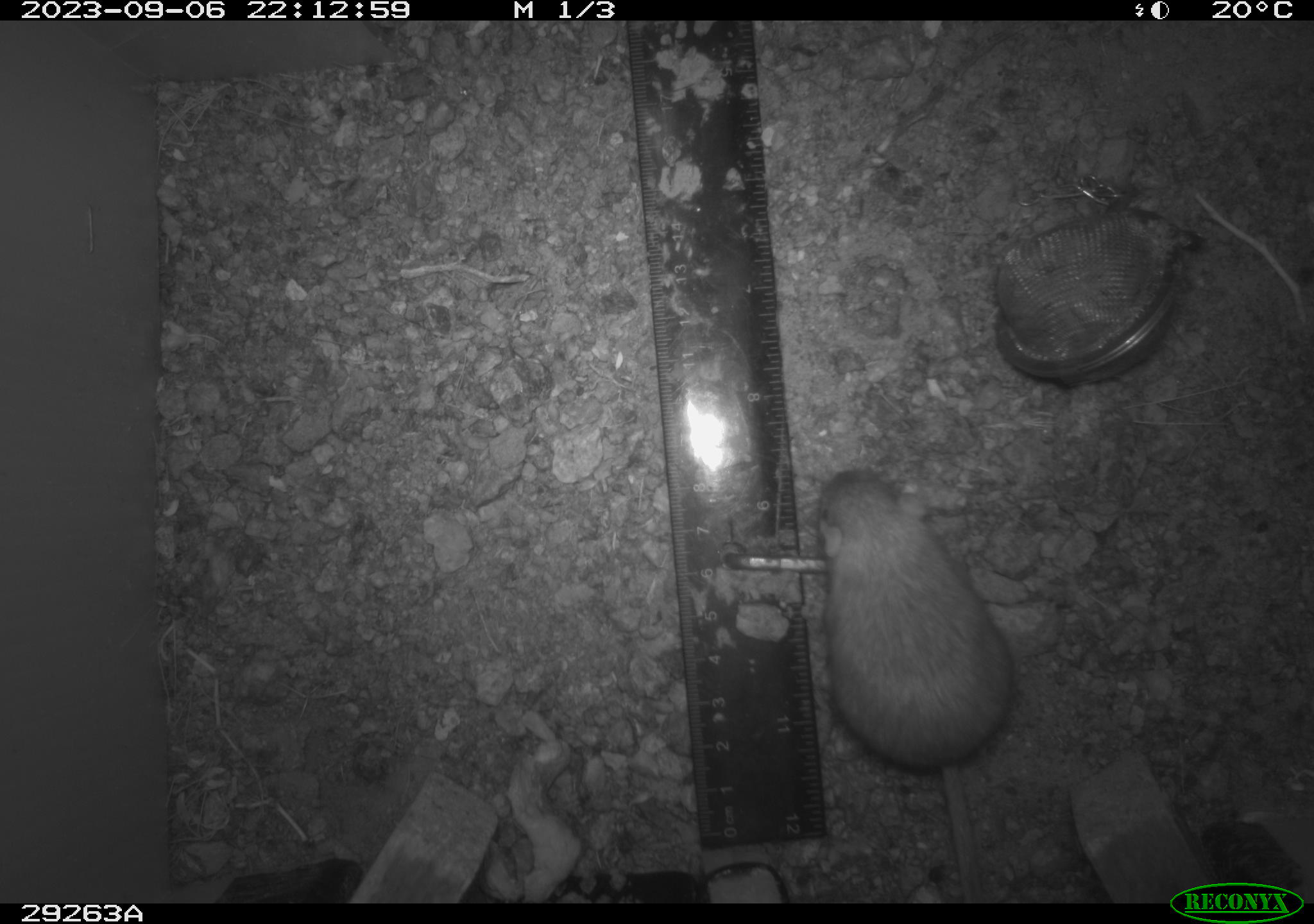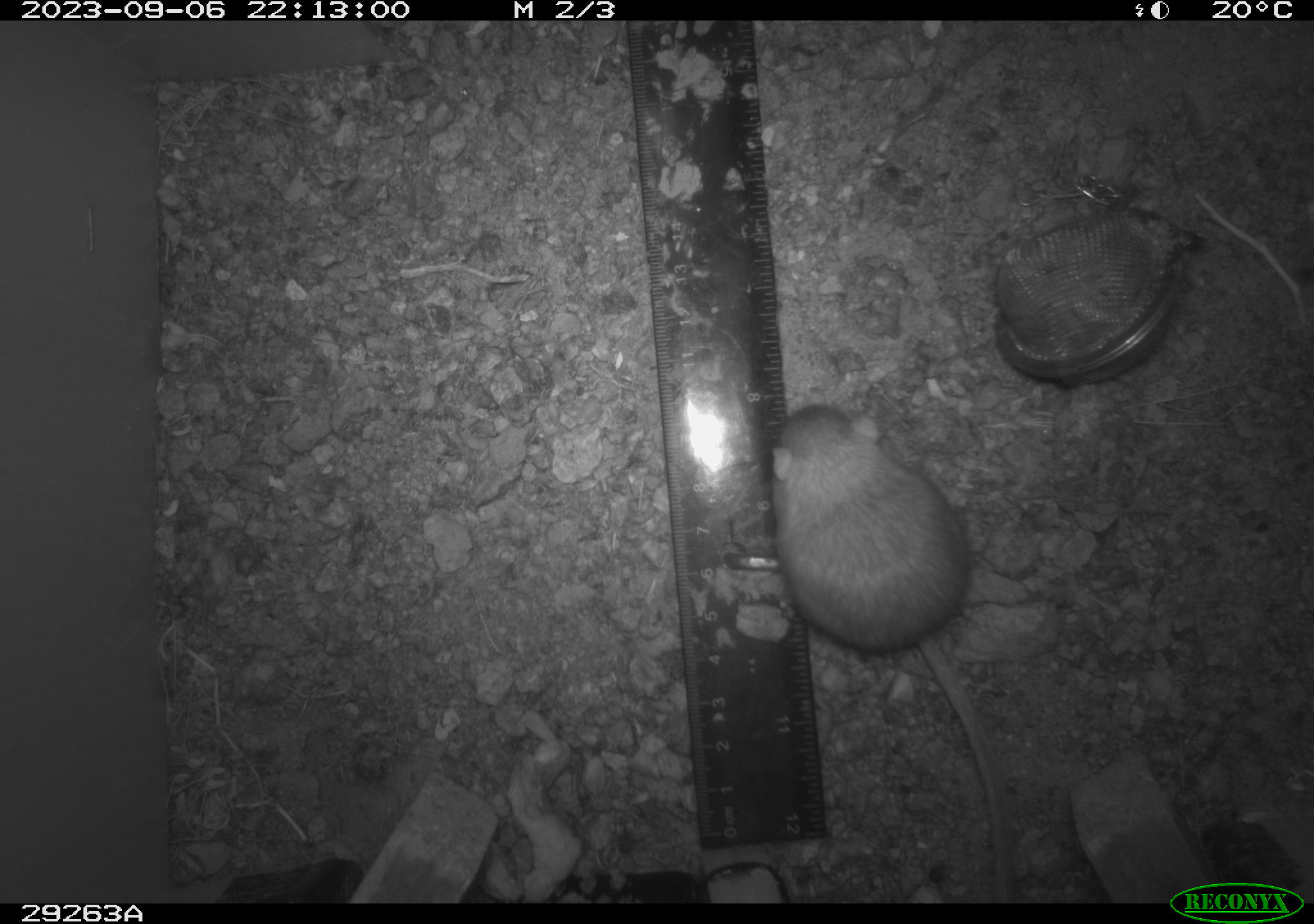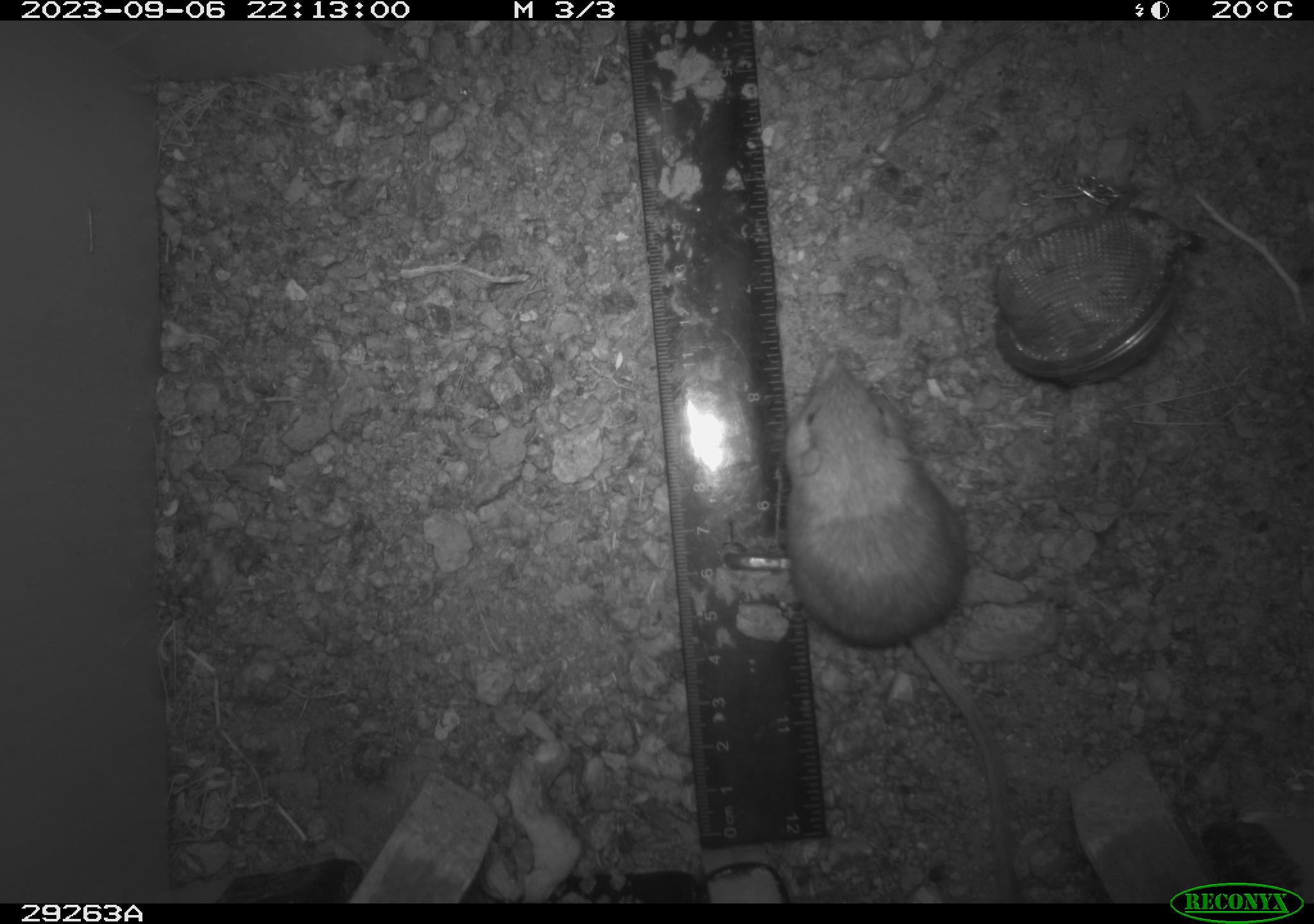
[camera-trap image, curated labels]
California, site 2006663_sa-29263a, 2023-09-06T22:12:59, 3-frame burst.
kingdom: Animalia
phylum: Chordata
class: Mammalia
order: Rodentia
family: Heteromyidae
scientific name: Heteromyidae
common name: kangaroo rats and pocket mice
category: heteromyidae family